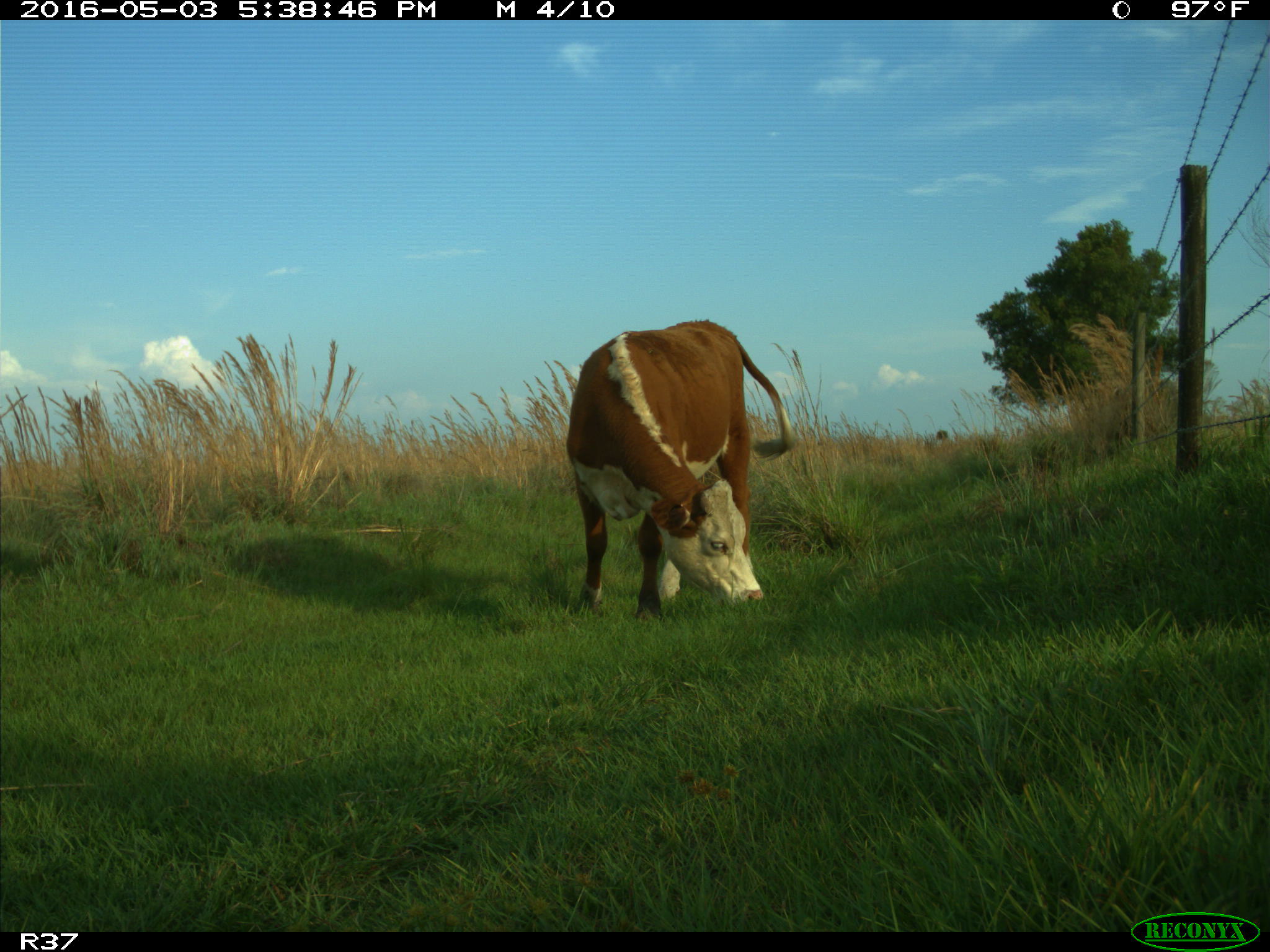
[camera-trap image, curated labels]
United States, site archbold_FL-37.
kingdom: Animalia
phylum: Chordata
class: Mammalia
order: Artiodactyla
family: Bovidae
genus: Bos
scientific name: Bos taurus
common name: domestic cow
Bos taurus (domestic cow).